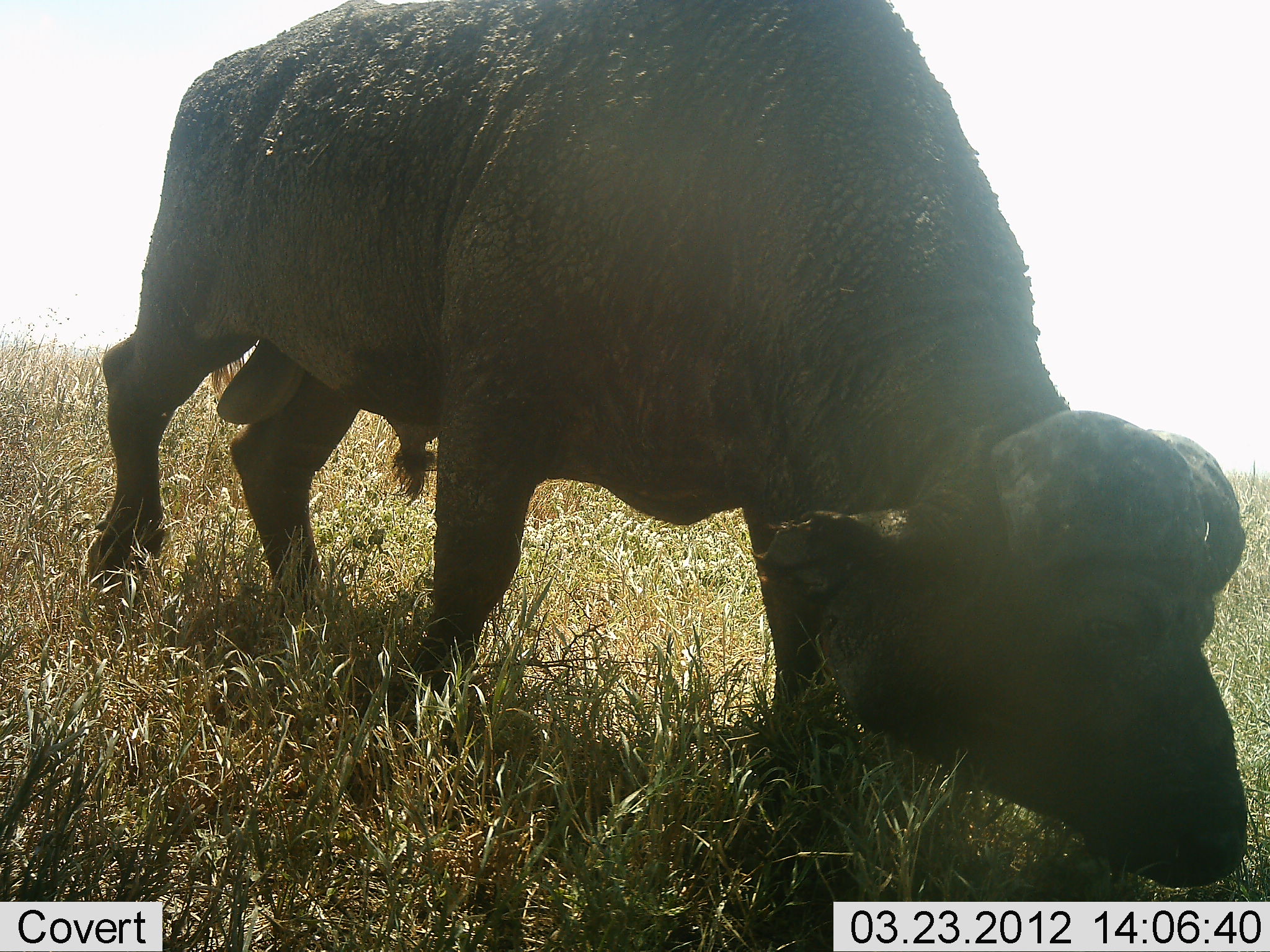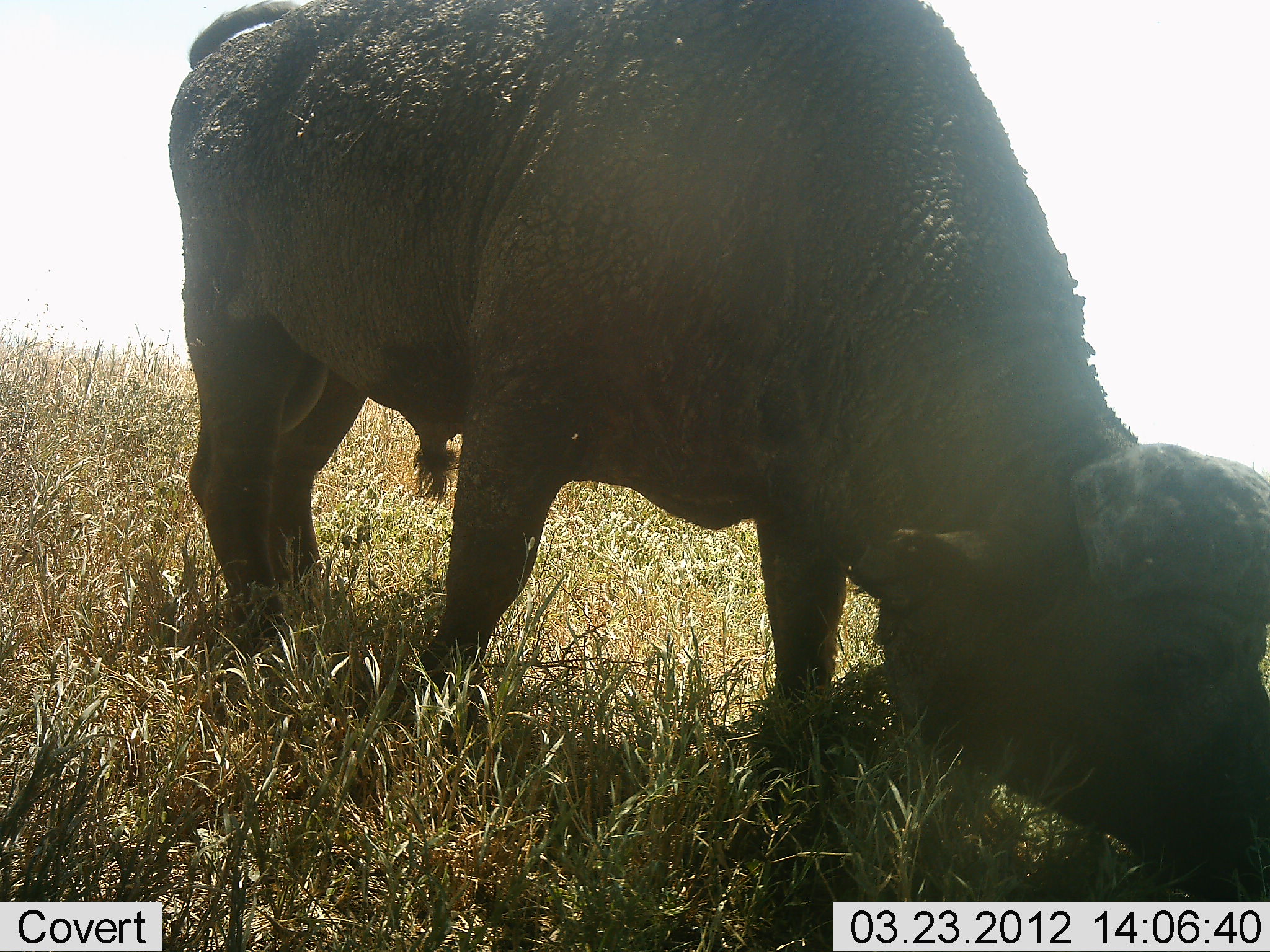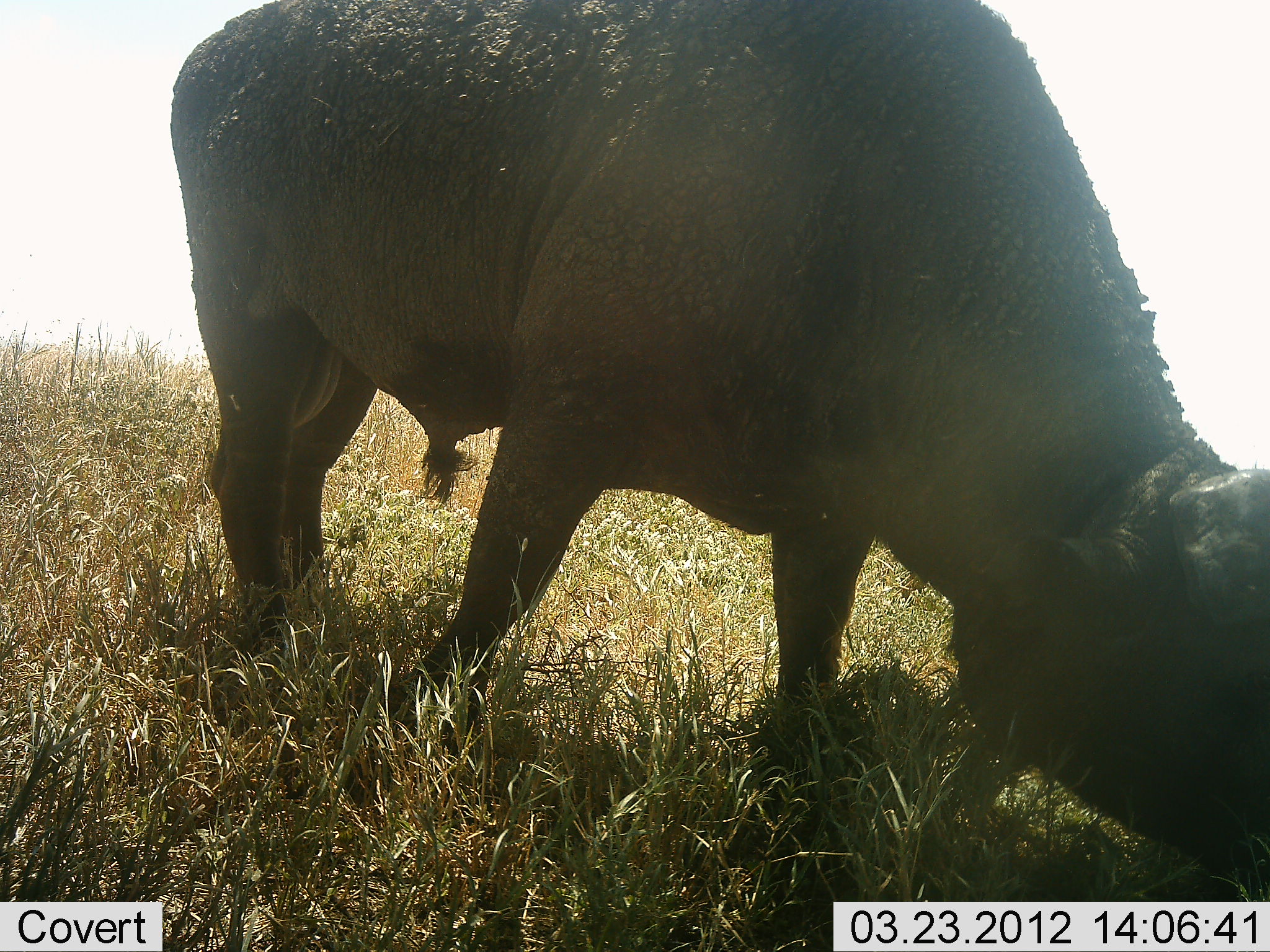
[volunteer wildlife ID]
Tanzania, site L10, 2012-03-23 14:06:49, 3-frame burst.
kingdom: Animalia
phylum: Chordata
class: Mammalia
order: Artiodactyla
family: Bovidae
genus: Syncerus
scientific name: Syncerus caffer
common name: cape buffalo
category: buffalo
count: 1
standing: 12%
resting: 0%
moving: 12%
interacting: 6%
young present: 6%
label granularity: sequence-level